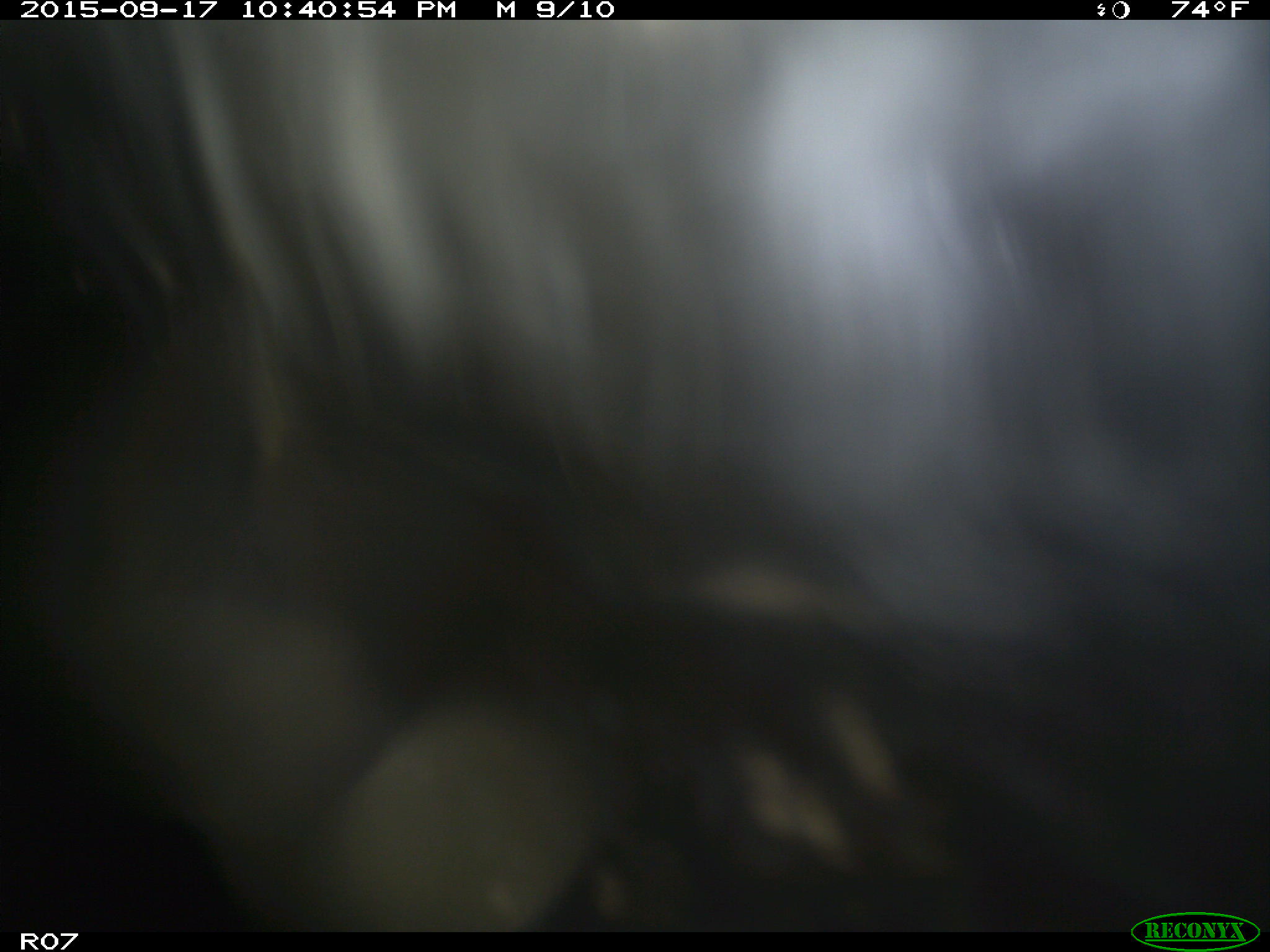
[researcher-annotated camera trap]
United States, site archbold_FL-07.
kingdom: Animalia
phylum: Chordata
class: Mammalia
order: Artiodactyla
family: Bovidae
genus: Bos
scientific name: Bos taurus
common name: domestic cow